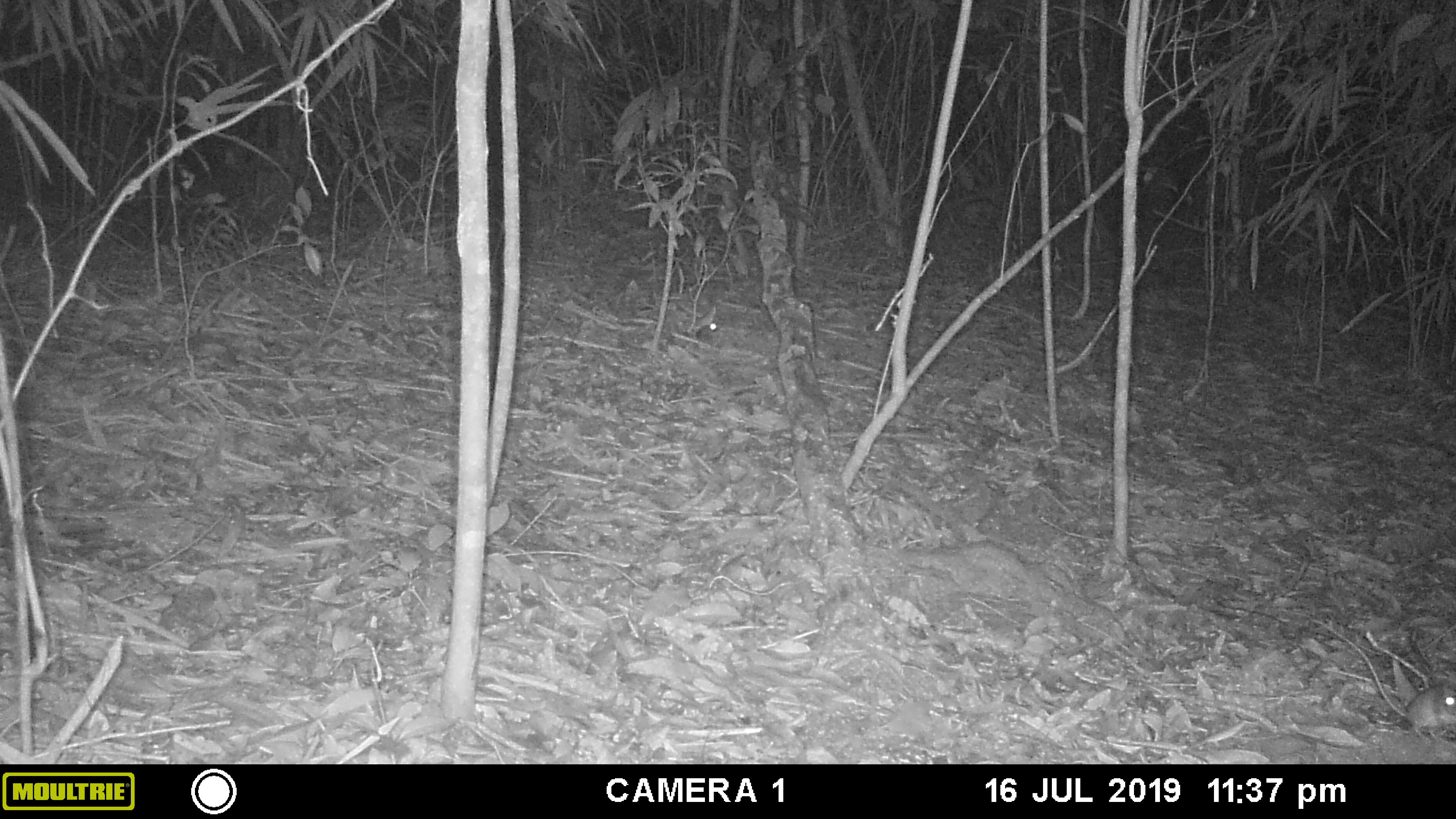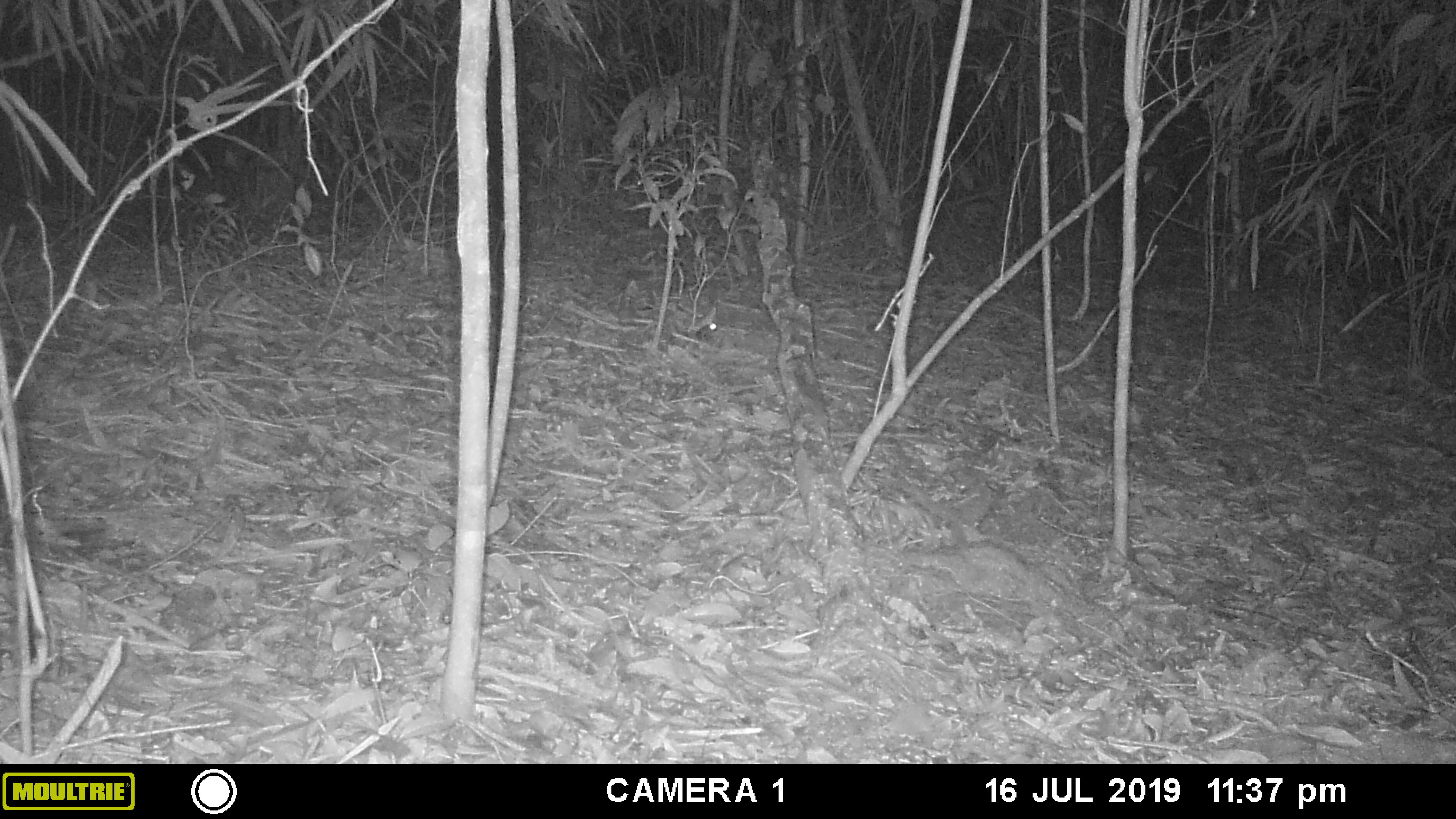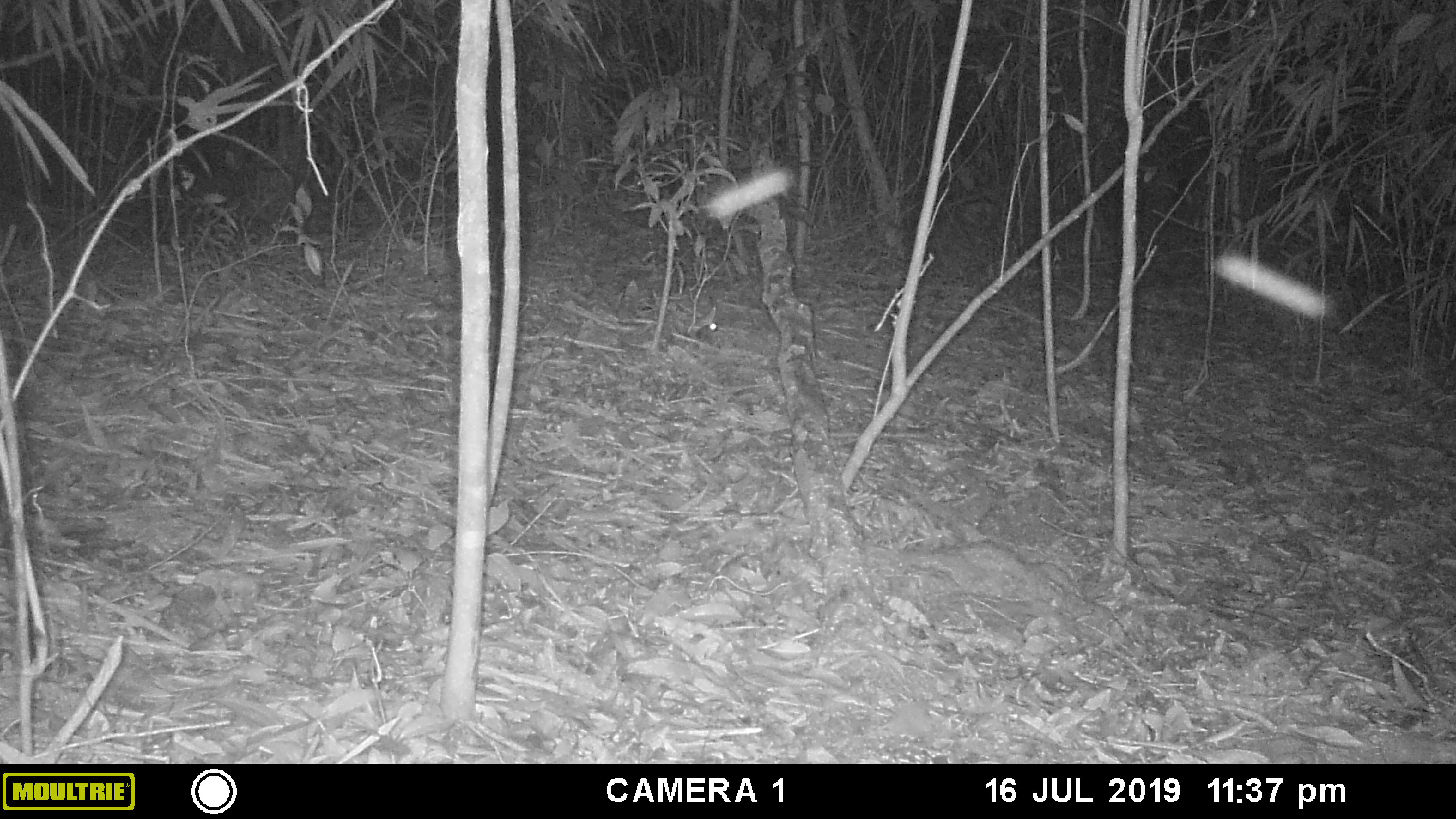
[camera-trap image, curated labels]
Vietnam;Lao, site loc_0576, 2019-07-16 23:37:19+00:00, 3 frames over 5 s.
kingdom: Animalia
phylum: Chordata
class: Mammalia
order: Rodentia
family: Muridae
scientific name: Muridae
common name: old-world mice and rats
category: unidentified murid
Unidentified murid (old-world mice and rats) (Muridae). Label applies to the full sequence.